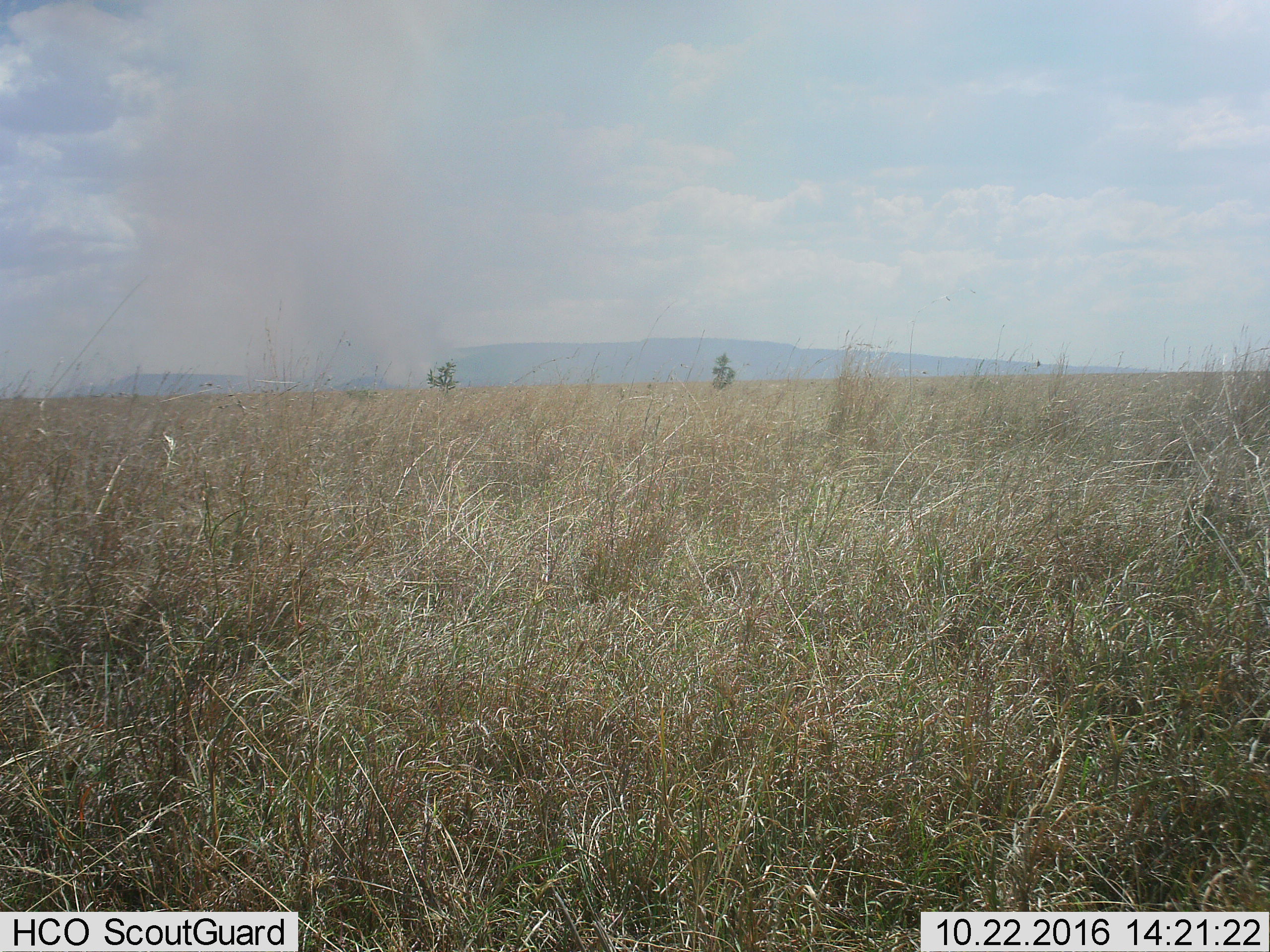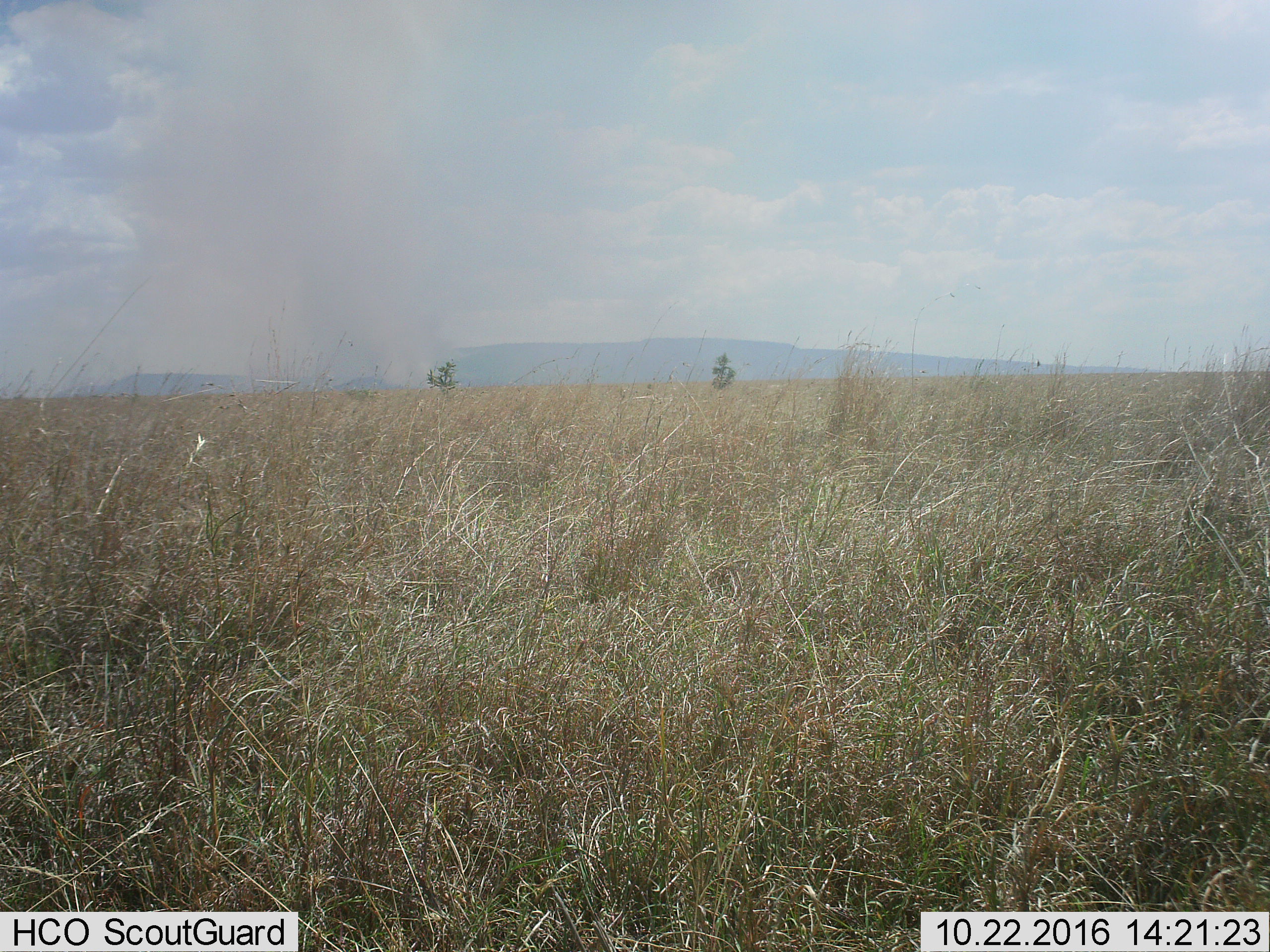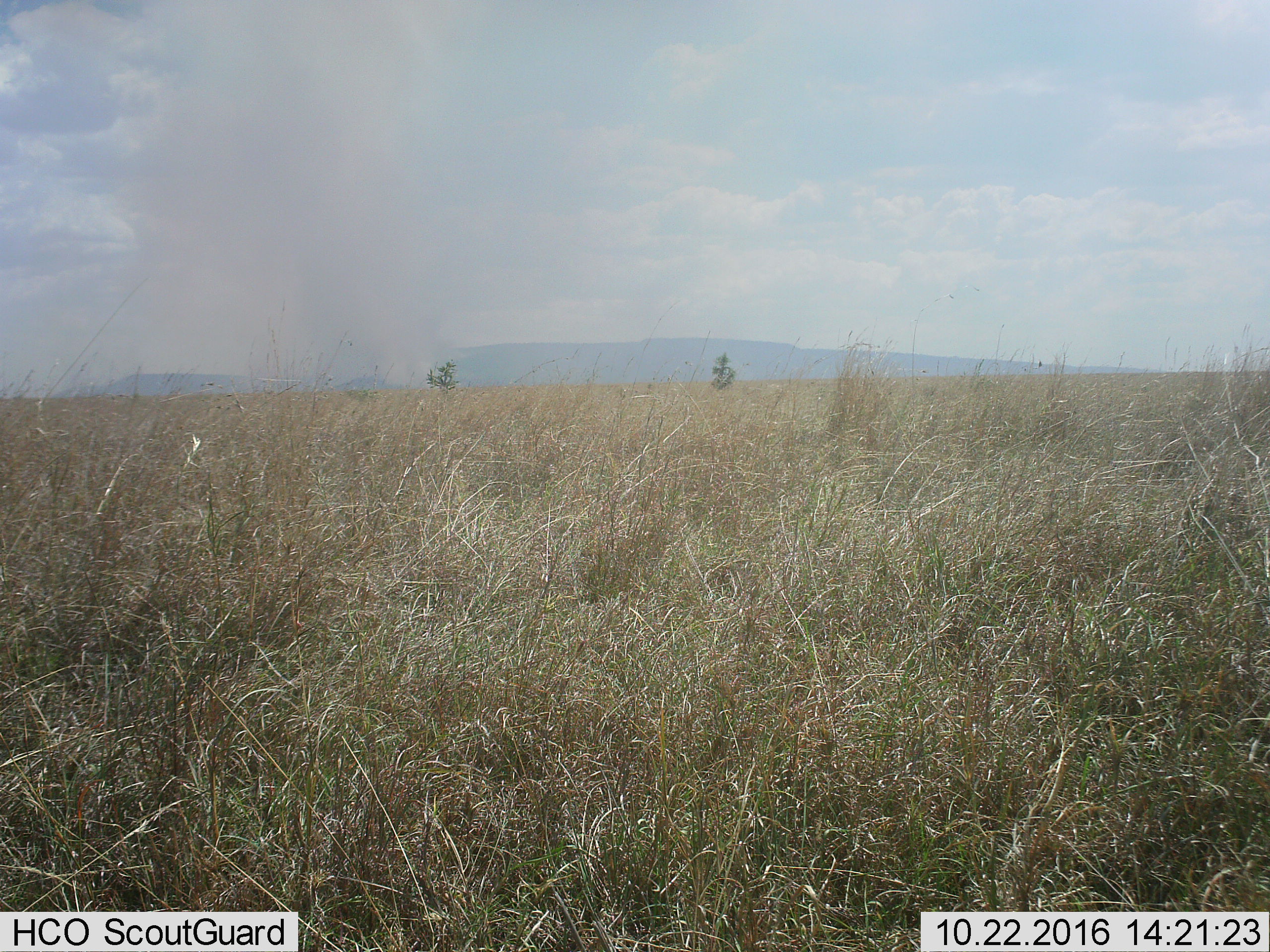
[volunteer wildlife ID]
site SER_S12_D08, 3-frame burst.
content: unidentified animal